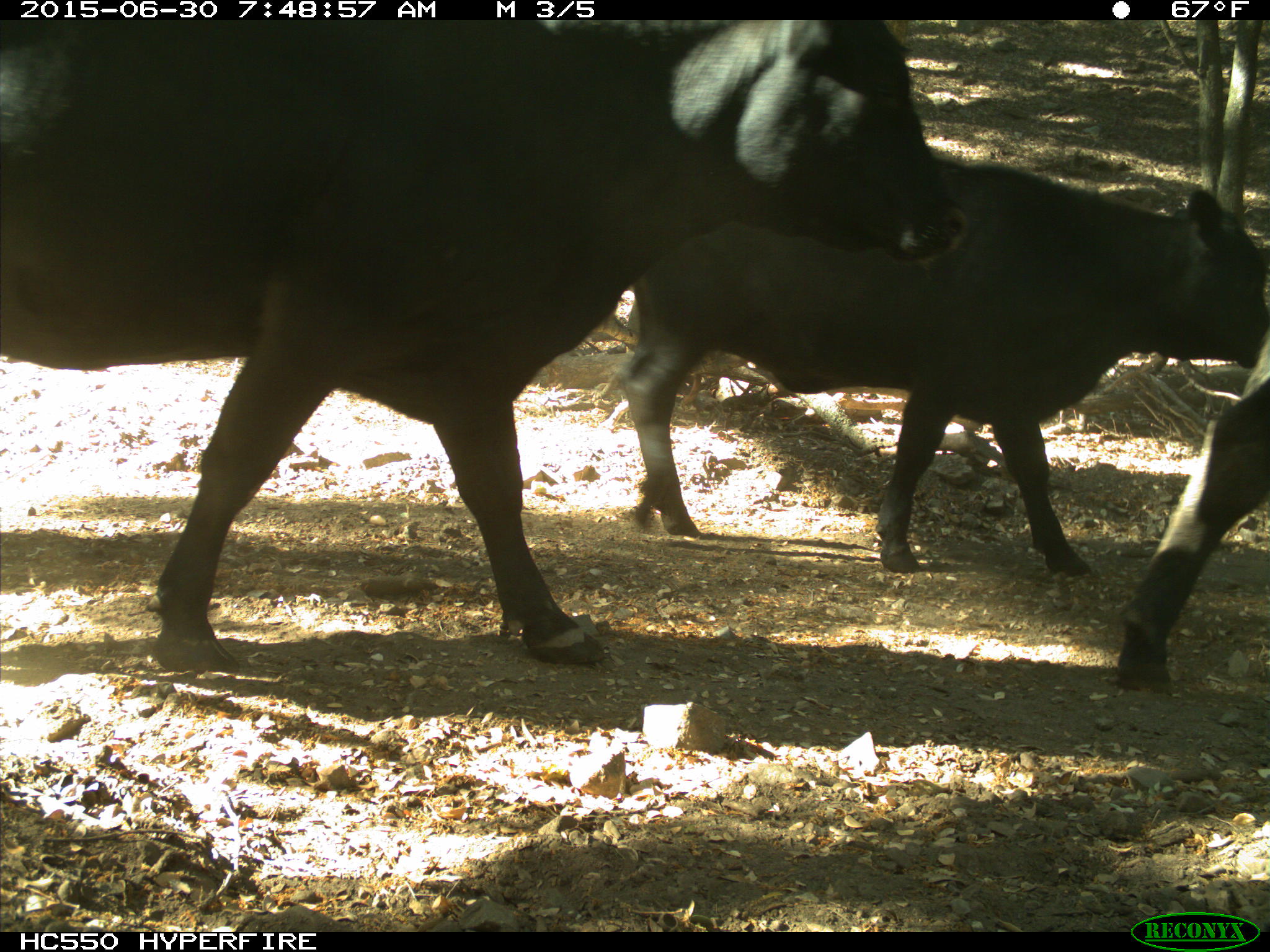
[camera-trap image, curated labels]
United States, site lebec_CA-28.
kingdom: Animalia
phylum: Chordata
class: Mammalia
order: Artiodactyla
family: Bovidae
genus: Bos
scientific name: Bos taurus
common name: domestic cow